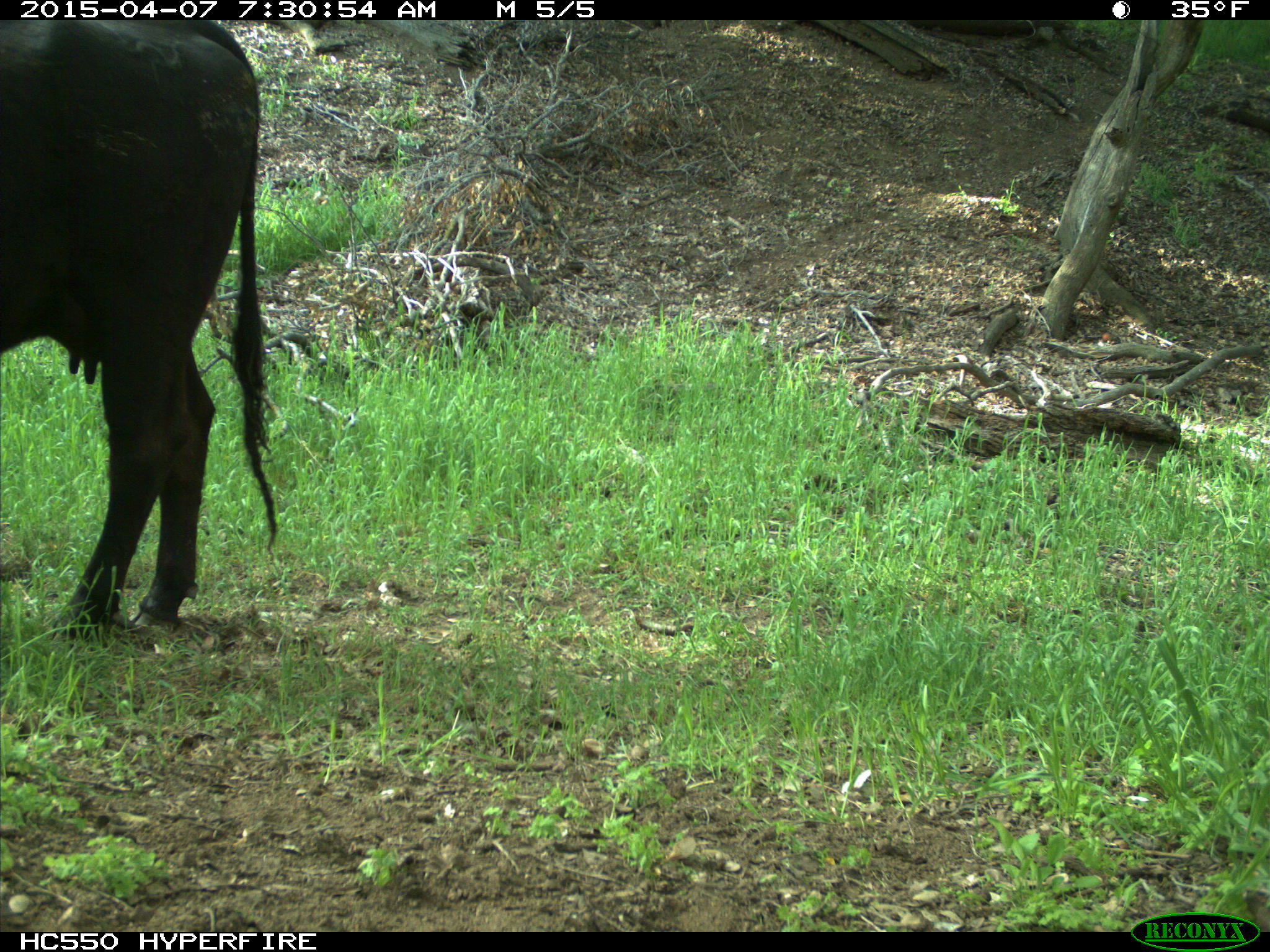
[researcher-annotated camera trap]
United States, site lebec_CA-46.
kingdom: Animalia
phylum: Chordata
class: Mammalia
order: Artiodactyla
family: Bovidae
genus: Bos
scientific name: Bos taurus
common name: domestic cow